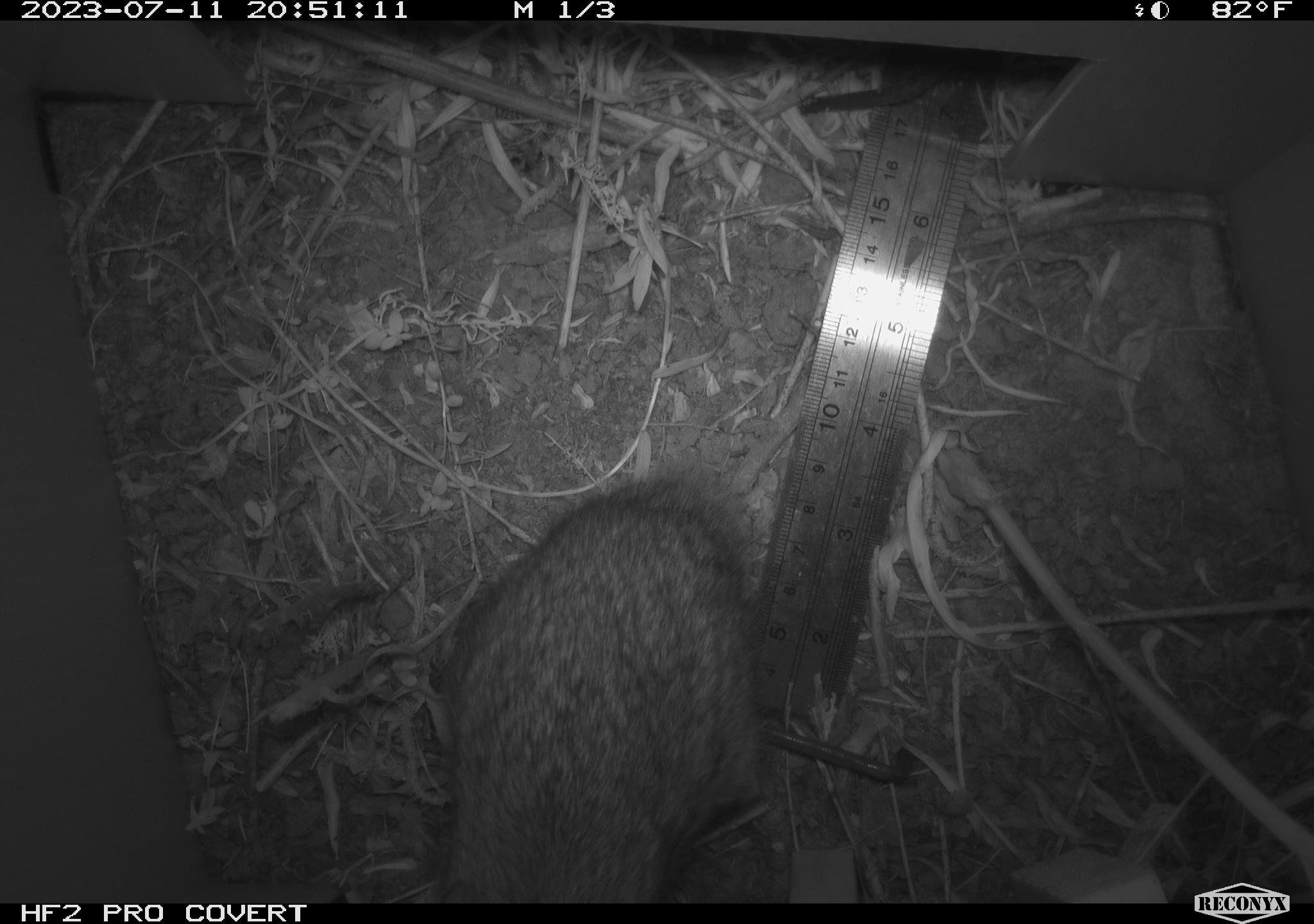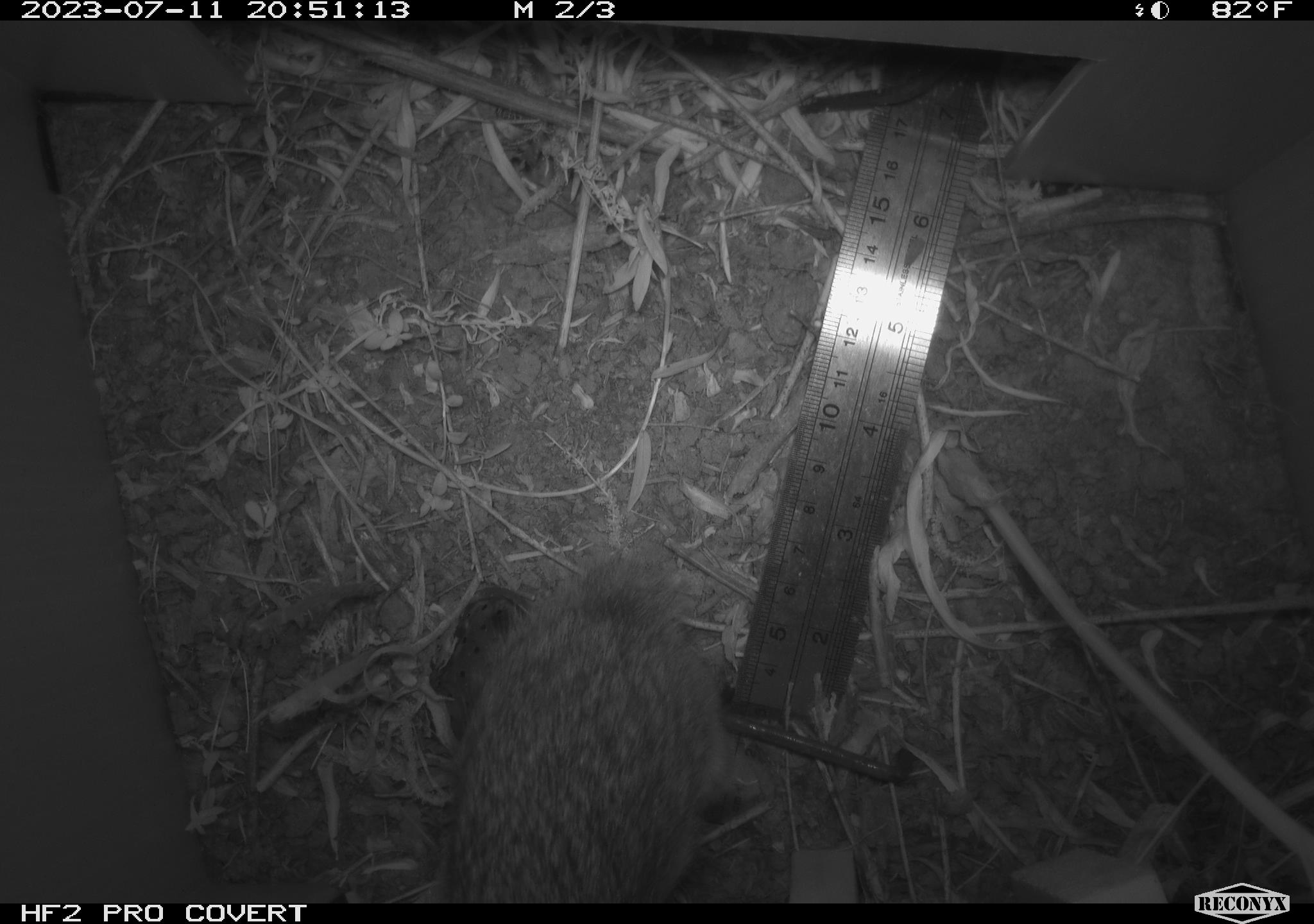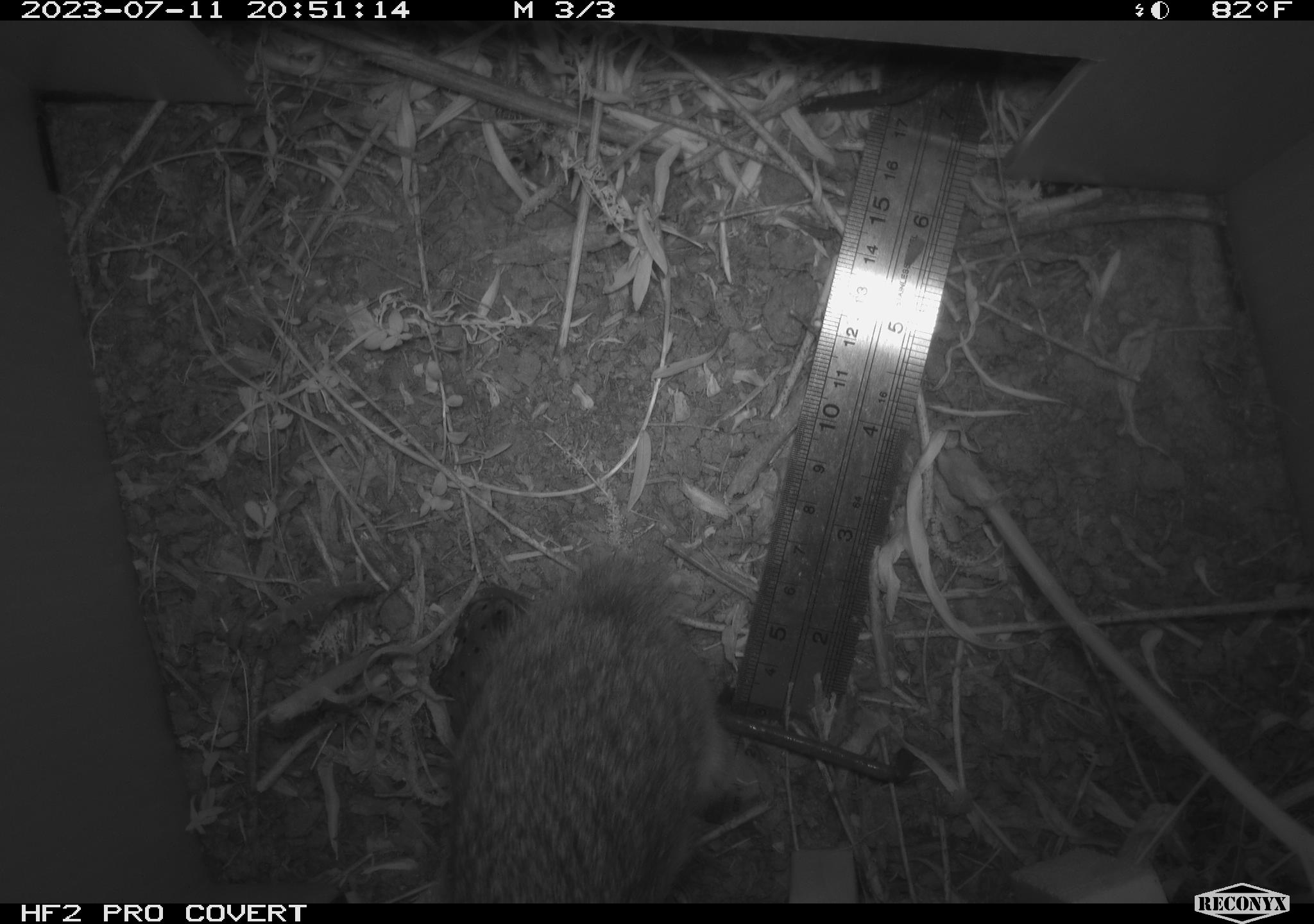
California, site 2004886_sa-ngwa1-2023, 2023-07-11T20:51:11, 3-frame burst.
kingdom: Animalia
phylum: Chordata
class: Mammalia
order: Lagomorpha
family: Leporidae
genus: Sylvilagus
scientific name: Sylvilagus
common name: cottontail rabbits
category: sylvilagus species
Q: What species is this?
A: Sylvilagus species (cottontail rabbits) (Sylvilagus).